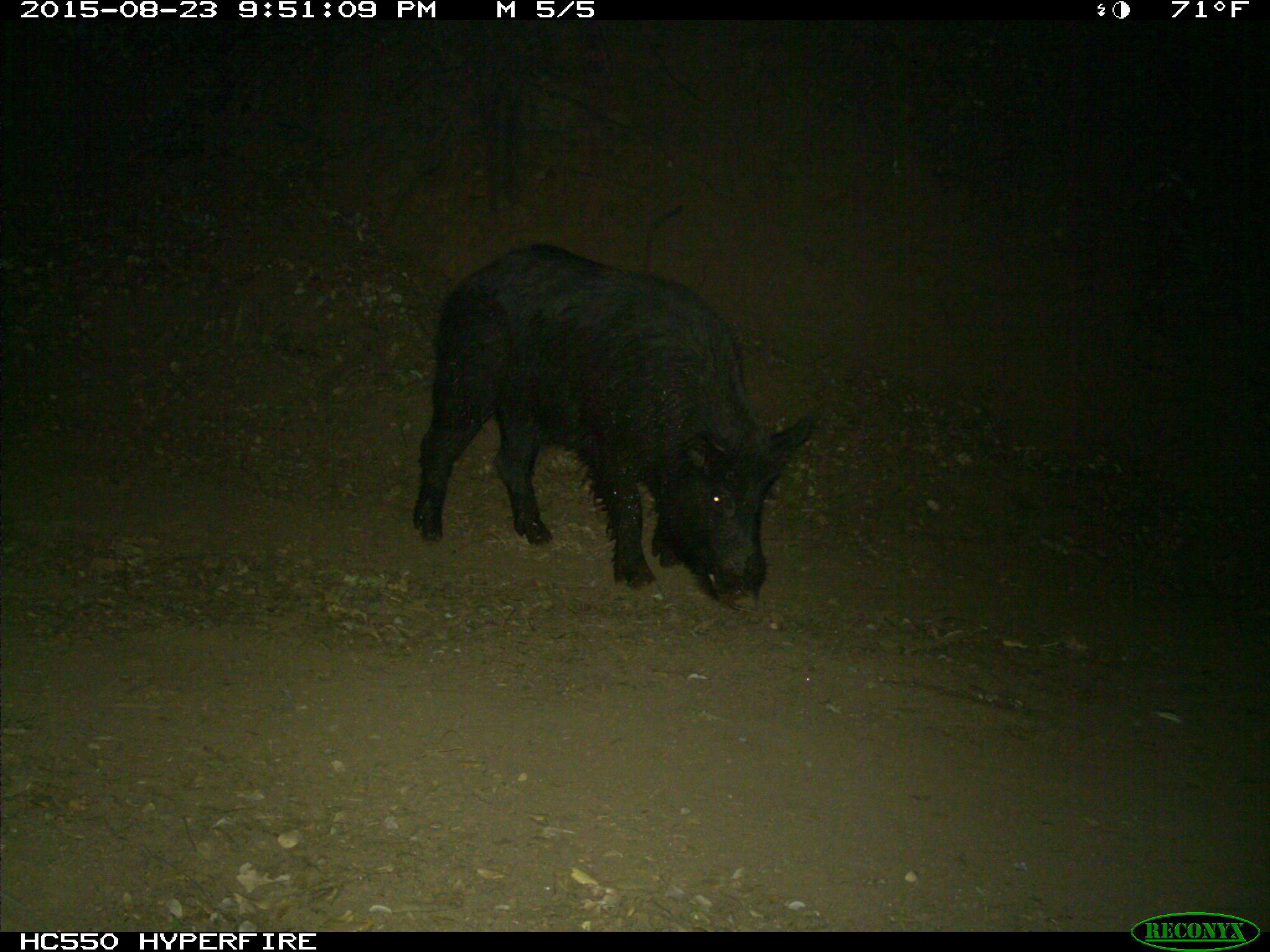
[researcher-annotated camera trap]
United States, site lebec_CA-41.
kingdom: Animalia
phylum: Chordata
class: Mammalia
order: Artiodactyla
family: Suidae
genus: Sus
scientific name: Sus scrofa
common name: wild boar